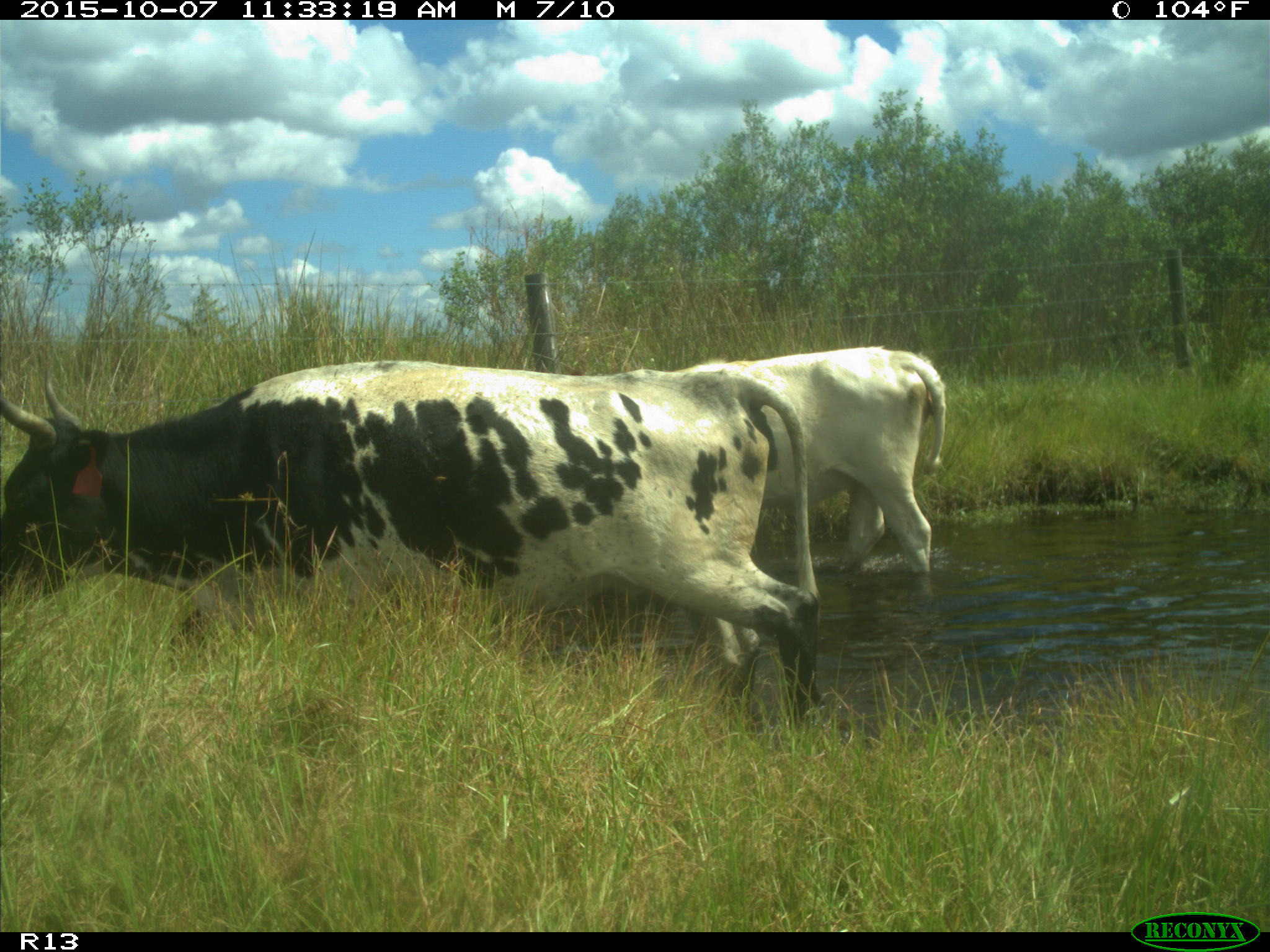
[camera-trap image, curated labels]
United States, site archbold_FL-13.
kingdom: Animalia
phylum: Chordata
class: Mammalia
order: Artiodactyla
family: Bovidae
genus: Bos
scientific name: Bos taurus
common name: domestic cow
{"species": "Bos taurus (domestic cow)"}